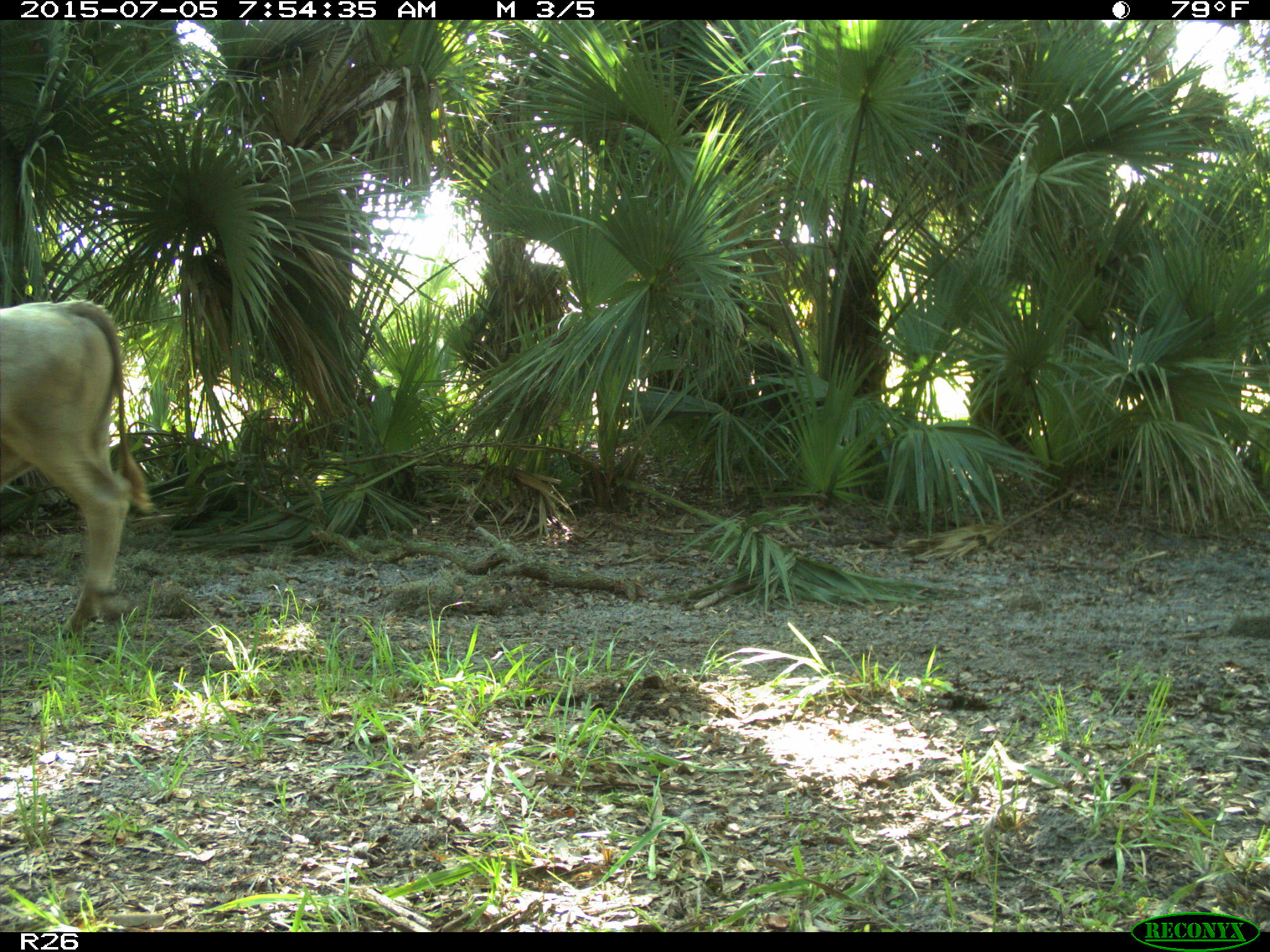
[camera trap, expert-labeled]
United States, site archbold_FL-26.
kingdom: Animalia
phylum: Chordata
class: Mammalia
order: Artiodactyla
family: Bovidae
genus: Bos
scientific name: Bos taurus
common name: domestic cow